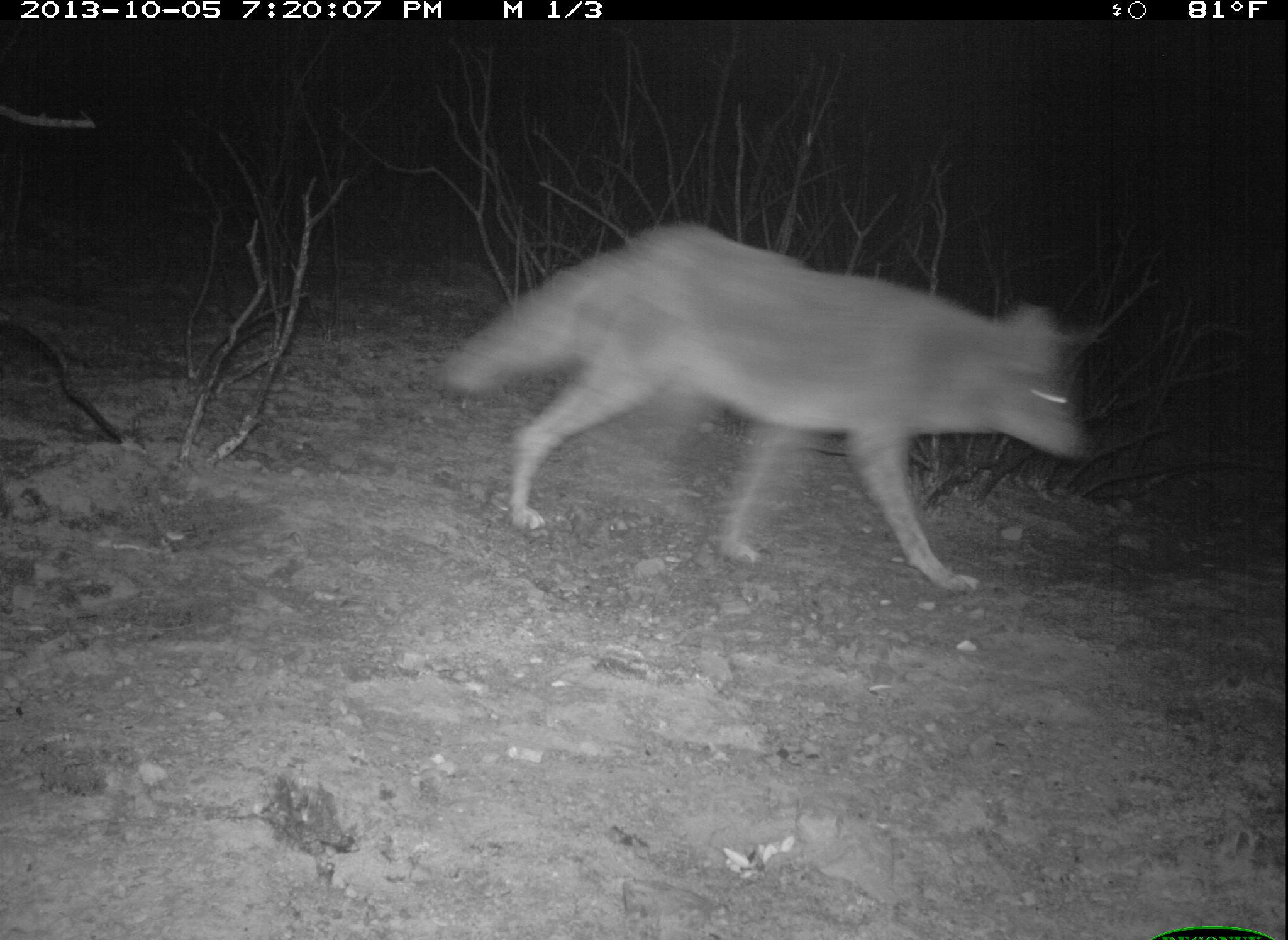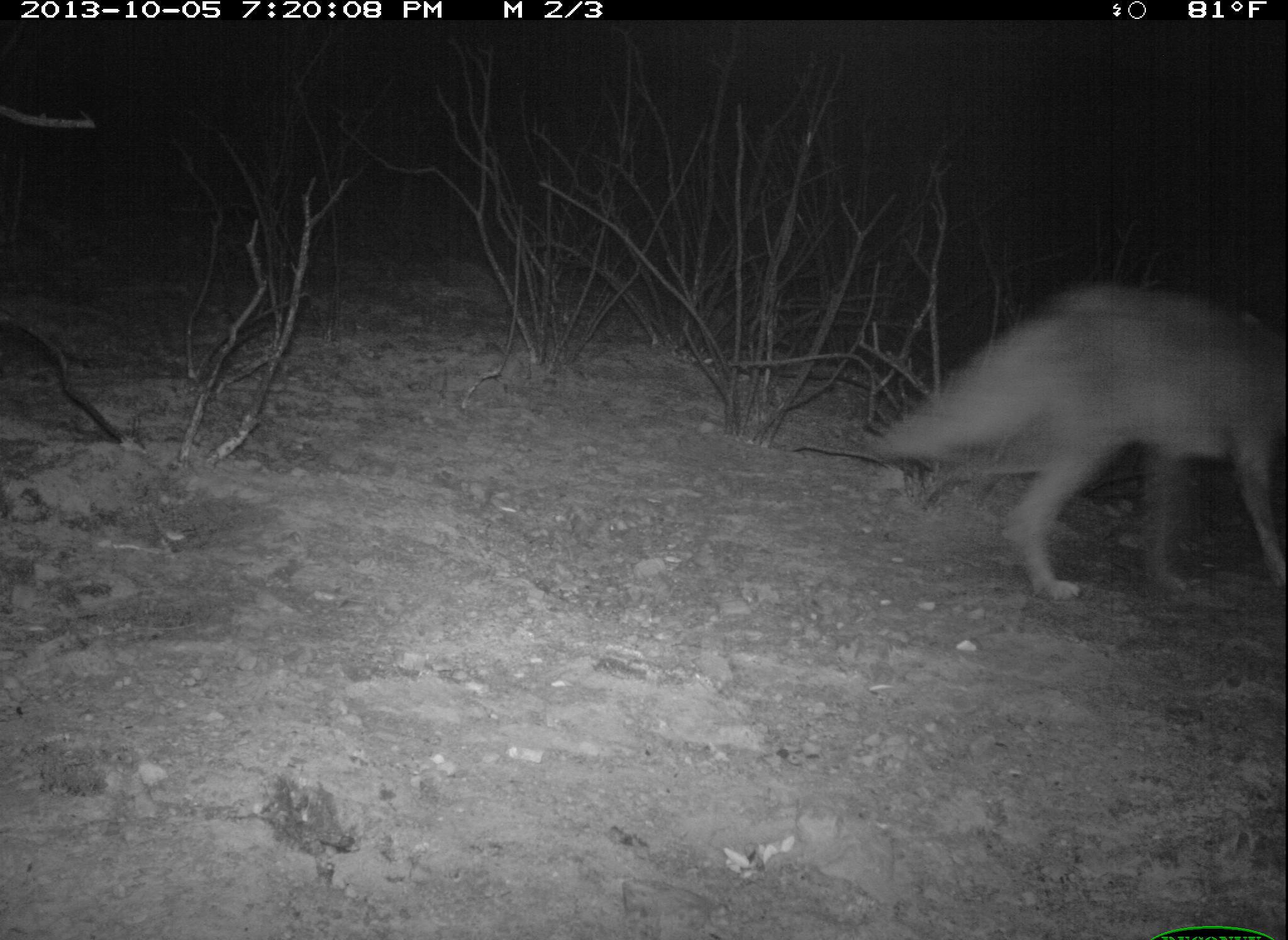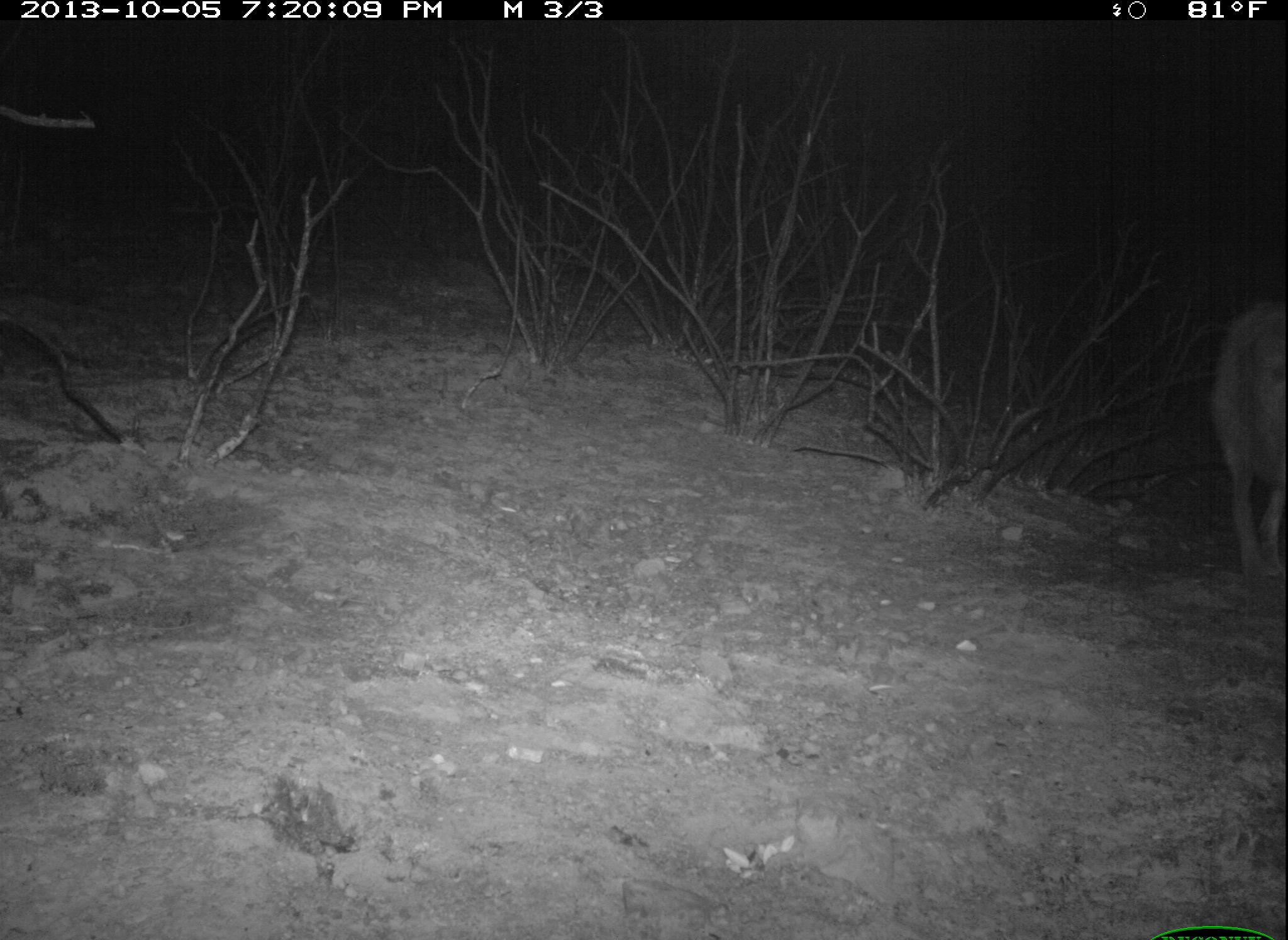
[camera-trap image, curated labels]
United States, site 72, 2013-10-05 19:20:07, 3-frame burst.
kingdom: Animalia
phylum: Chordata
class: Mammalia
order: Carnivora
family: Canidae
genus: Canis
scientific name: Canis latrans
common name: coyote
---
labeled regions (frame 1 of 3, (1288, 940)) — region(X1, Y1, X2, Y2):
coyote: region(446, 222, 1090, 593)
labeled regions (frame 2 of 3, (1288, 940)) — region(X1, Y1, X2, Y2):
coyote: region(870, 285, 1288, 603)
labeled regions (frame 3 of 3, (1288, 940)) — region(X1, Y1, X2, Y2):
coyote: region(1213, 290, 1288, 581)